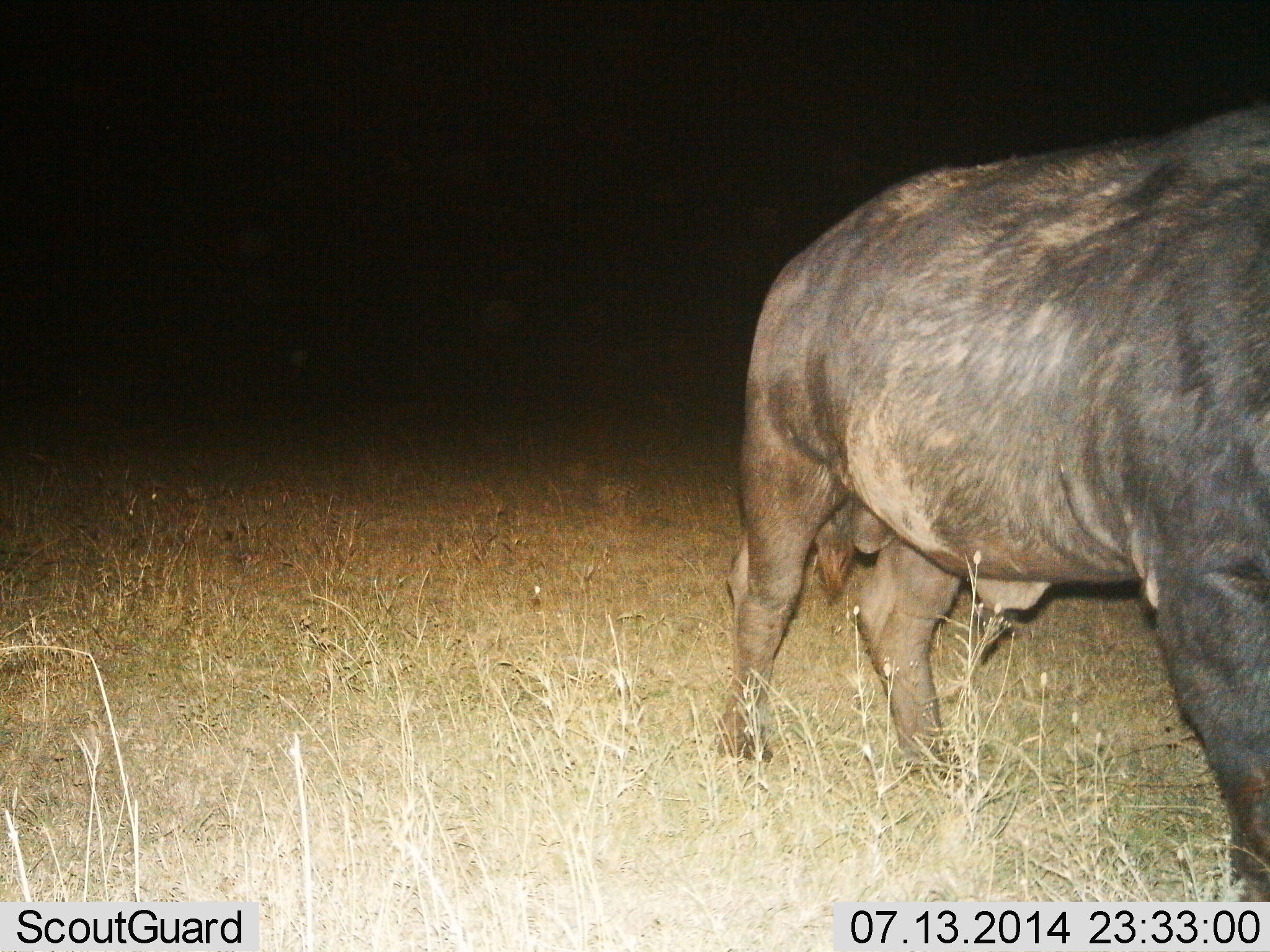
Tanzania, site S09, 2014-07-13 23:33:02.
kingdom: Animalia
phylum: Chordata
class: Mammalia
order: Artiodactyla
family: Bovidae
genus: Syncerus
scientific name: Syncerus caffer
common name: cape buffalo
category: buffalo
Buffalo (cape buffalo) (Syncerus caffer), count 1. Behavior (volunteer vote fractions): standing 40%, resting 0%, moving 60%, interacting 0%. Young present (vote fraction): 0%. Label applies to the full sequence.